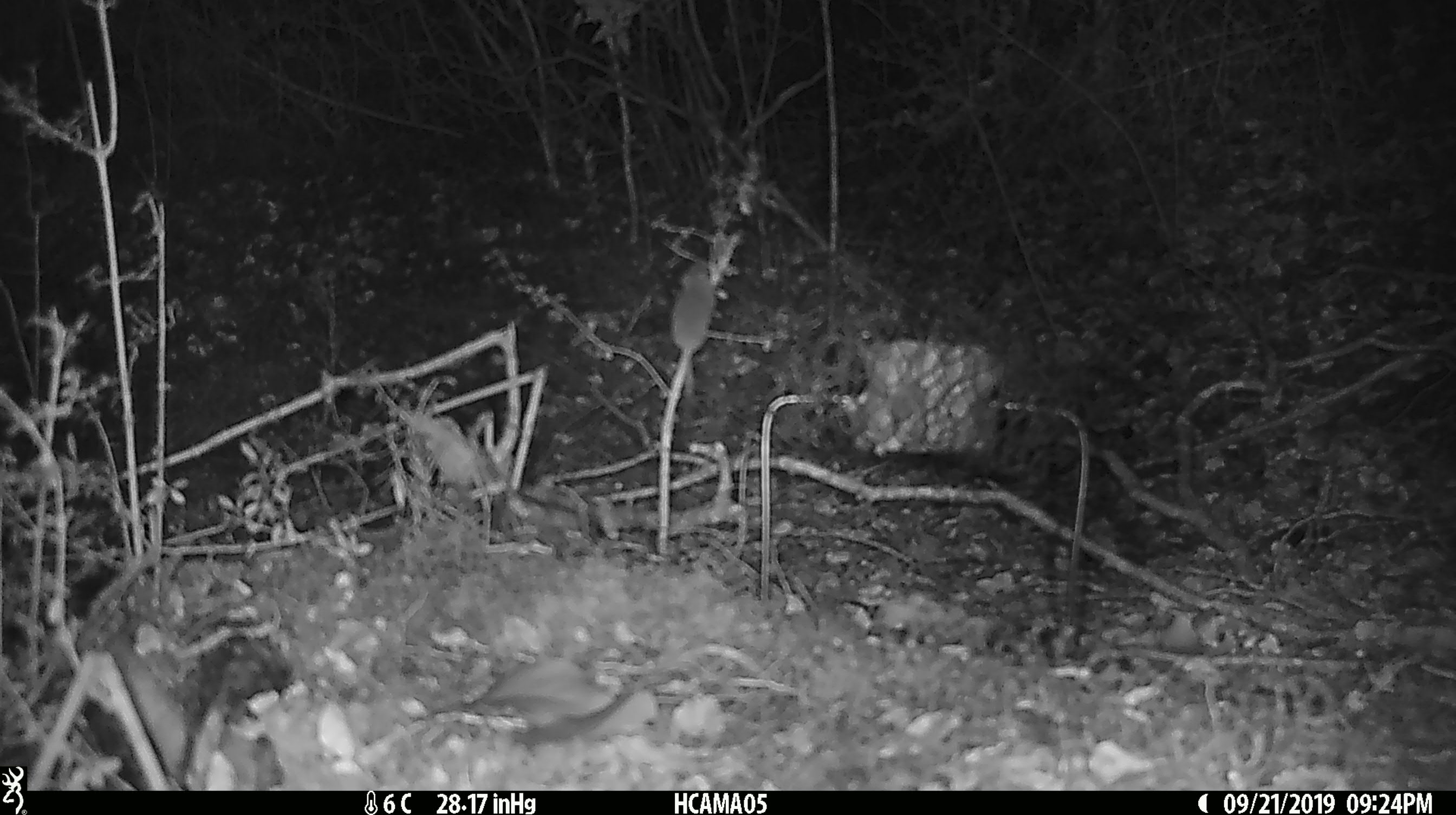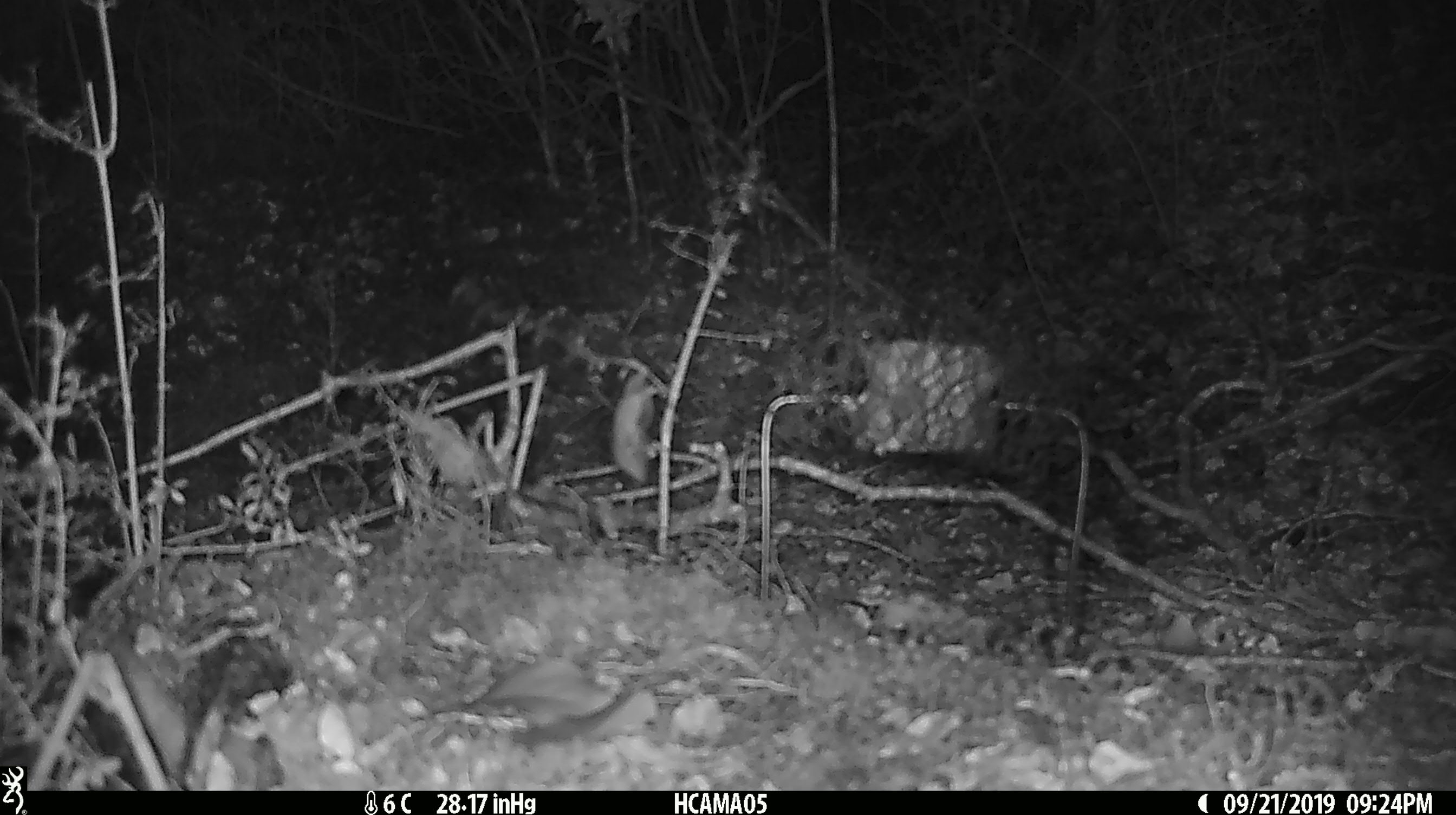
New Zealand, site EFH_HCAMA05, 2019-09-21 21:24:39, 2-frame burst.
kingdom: Animalia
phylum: Chordata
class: Mammalia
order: Rodentia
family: Muridae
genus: Mus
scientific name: Mus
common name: mouse